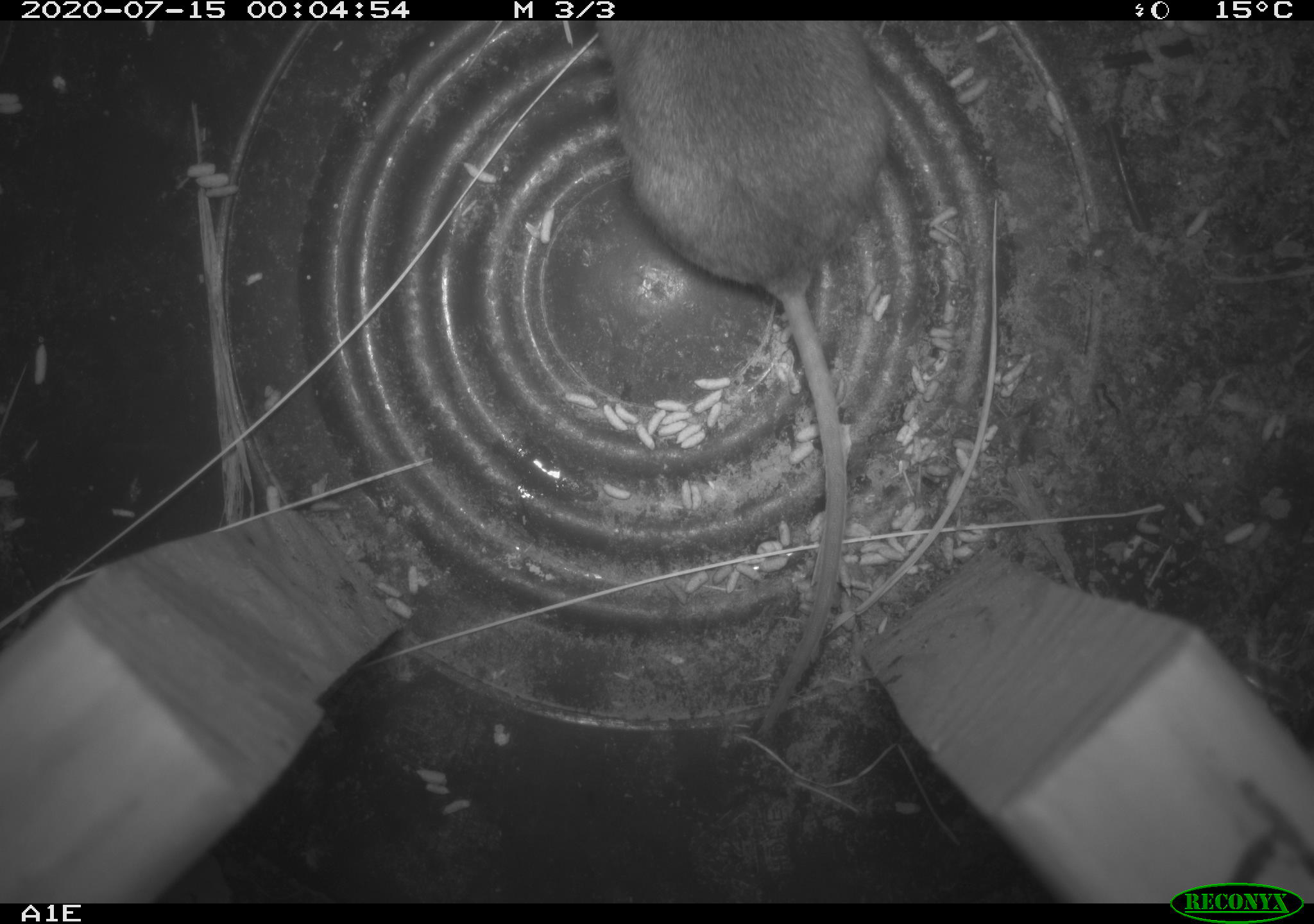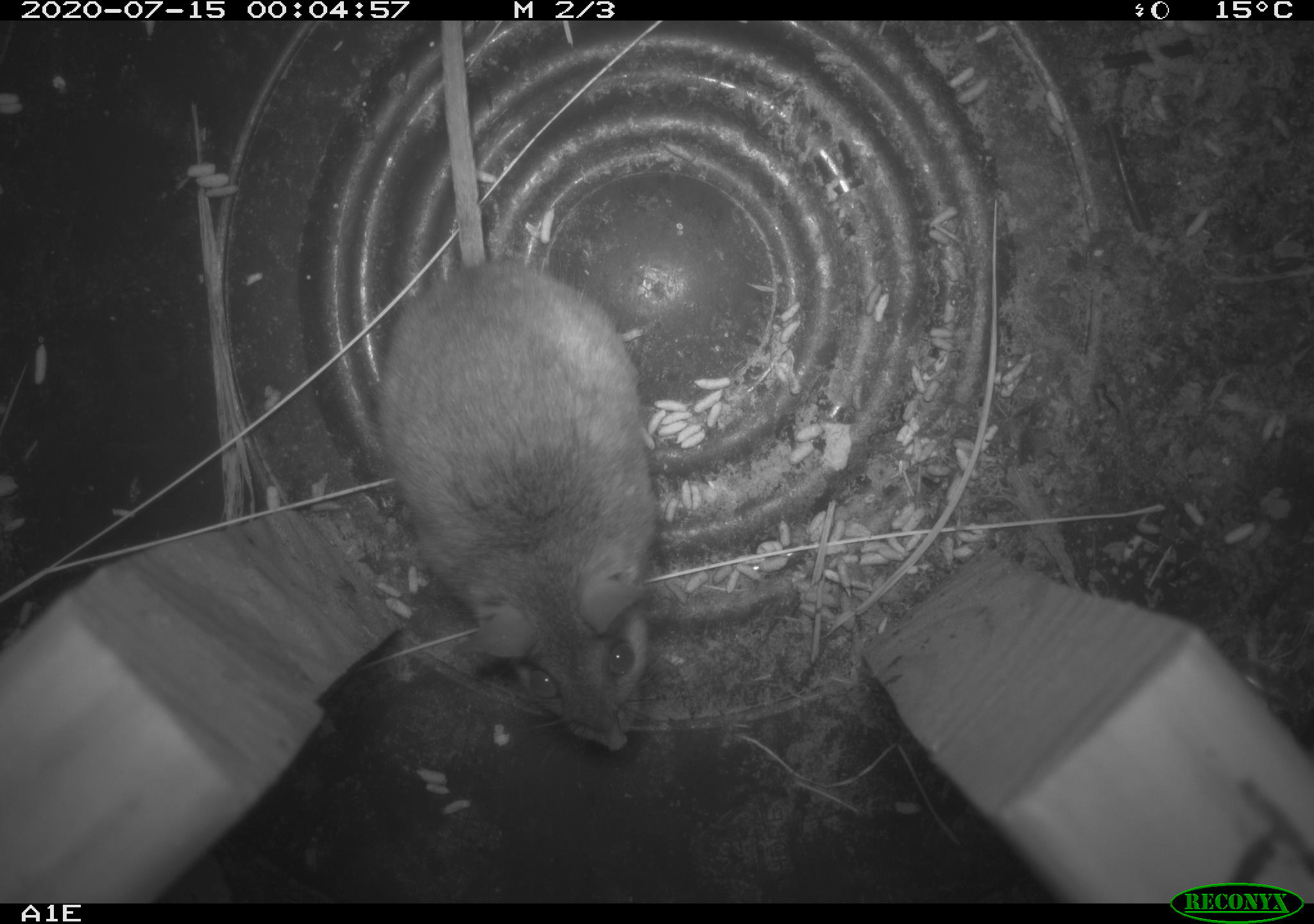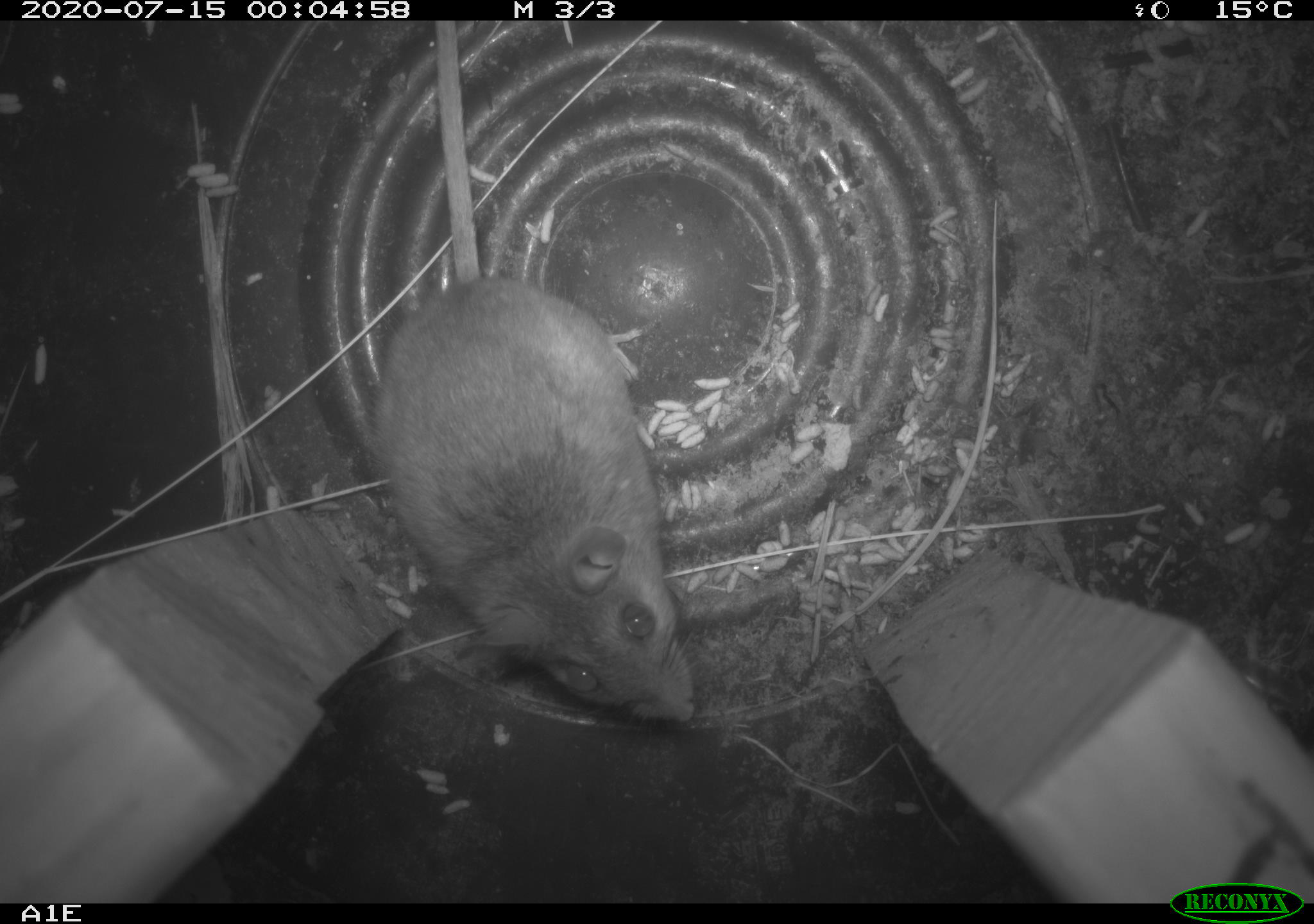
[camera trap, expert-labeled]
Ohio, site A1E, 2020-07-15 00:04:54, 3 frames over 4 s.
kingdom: Animalia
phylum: Chordata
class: Mammalia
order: Rodentia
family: Cricetidae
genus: Peromyscus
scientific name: Peromyscus leucopus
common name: white-footed mouse